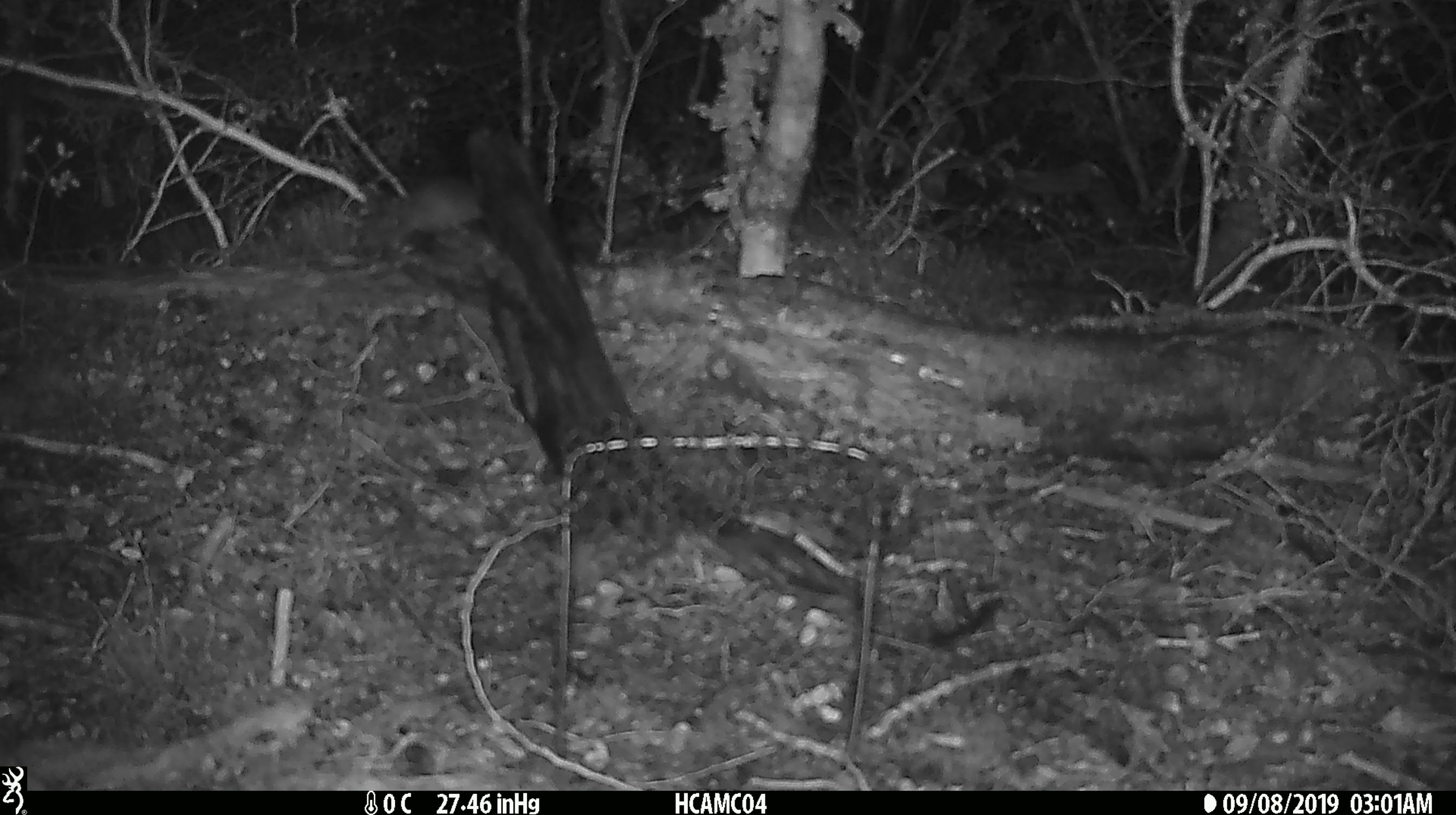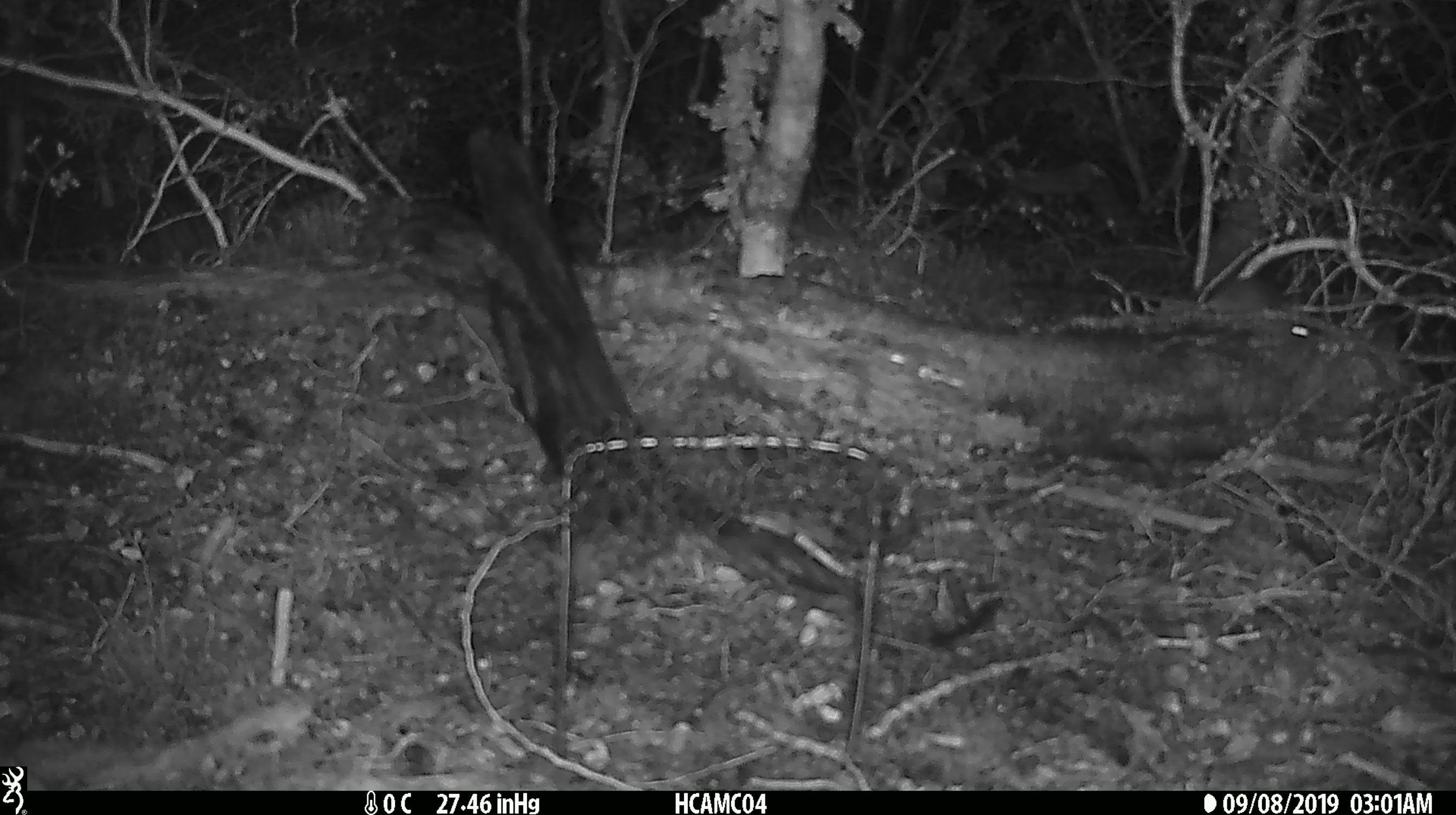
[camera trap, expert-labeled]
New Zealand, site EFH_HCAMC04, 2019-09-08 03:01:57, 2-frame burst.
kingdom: Animalia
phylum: Chordata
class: Mammalia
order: Rodentia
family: Muridae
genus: Mus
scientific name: Mus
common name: mouse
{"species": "mouse (Mus)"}